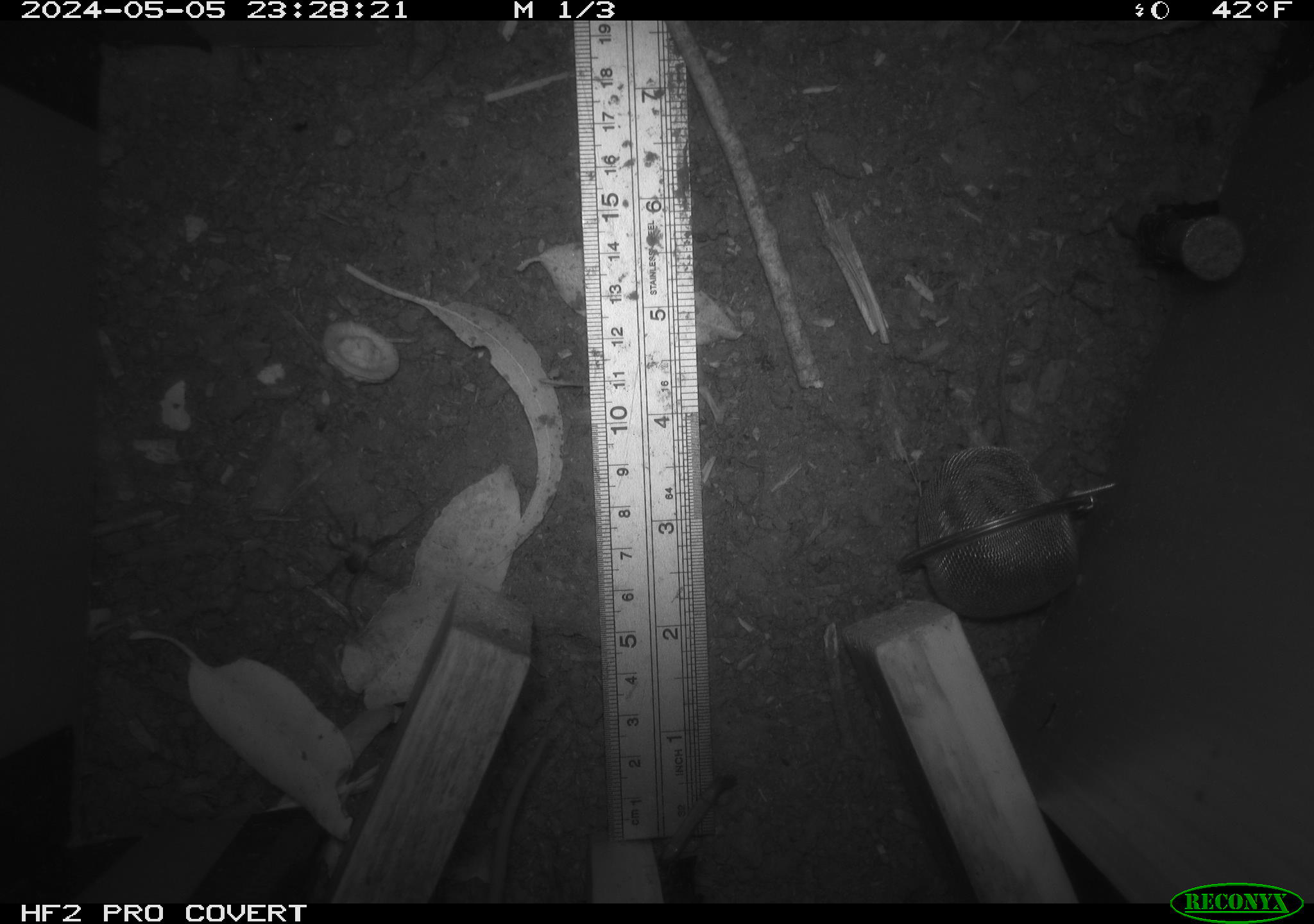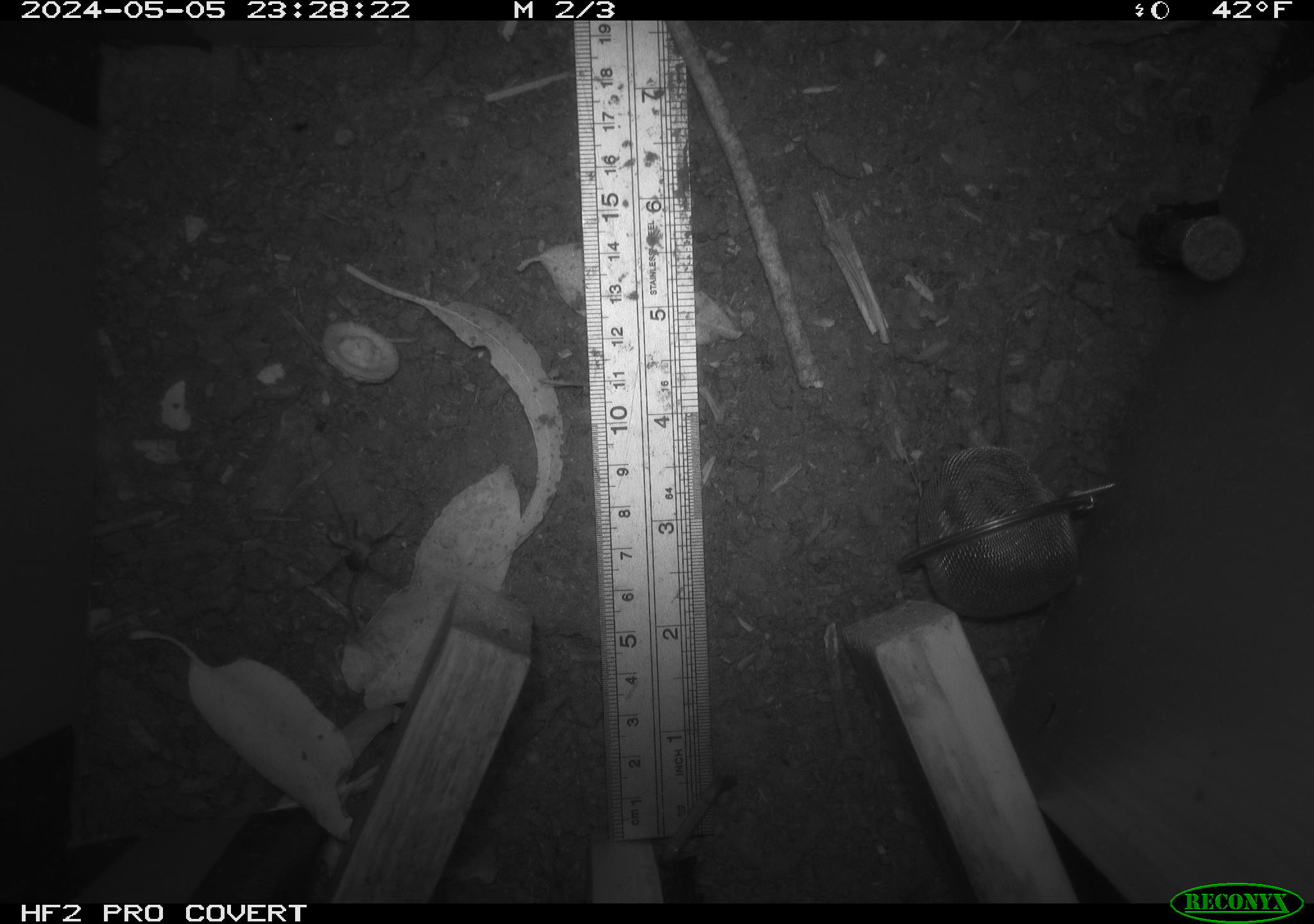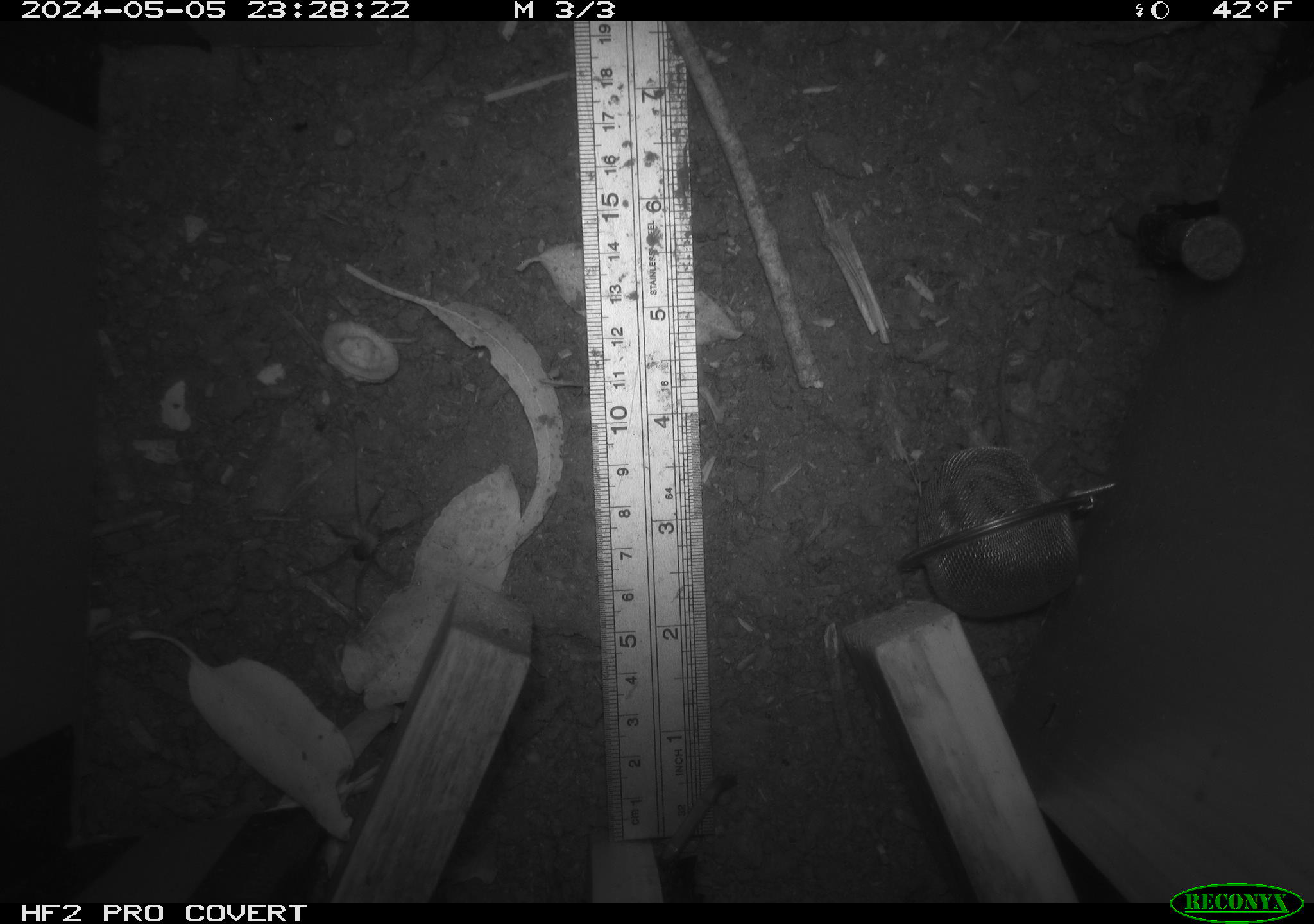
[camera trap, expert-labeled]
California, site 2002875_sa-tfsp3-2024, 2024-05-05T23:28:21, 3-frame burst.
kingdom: Animalia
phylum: Chordata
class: Mammalia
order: Rodentia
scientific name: Rodentia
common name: rodent